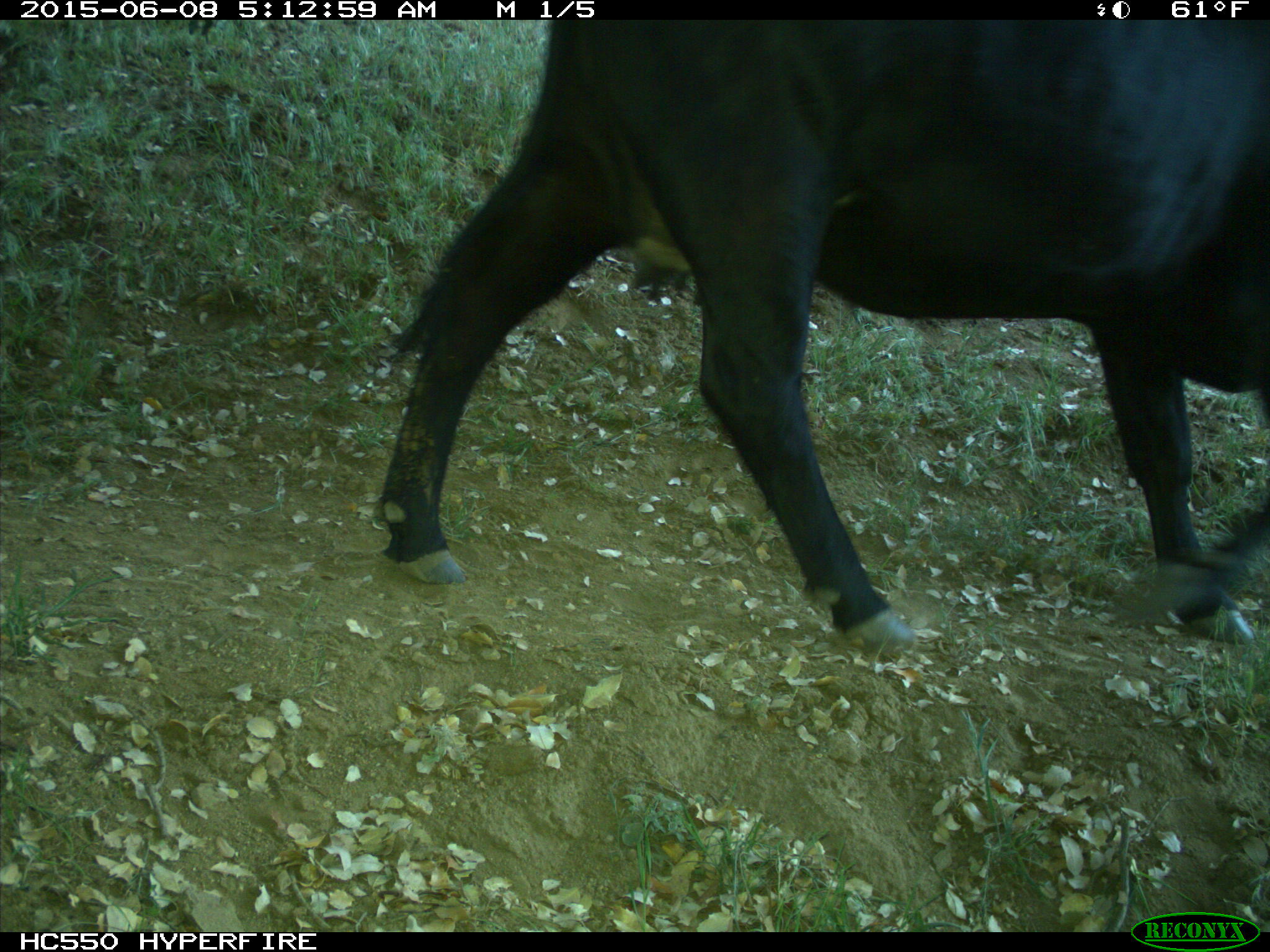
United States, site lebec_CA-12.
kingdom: Animalia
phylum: Chordata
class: Mammalia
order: Artiodactyla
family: Bovidae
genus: Bos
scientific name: Bos taurus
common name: domestic cow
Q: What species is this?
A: Bos taurus (domestic cow).